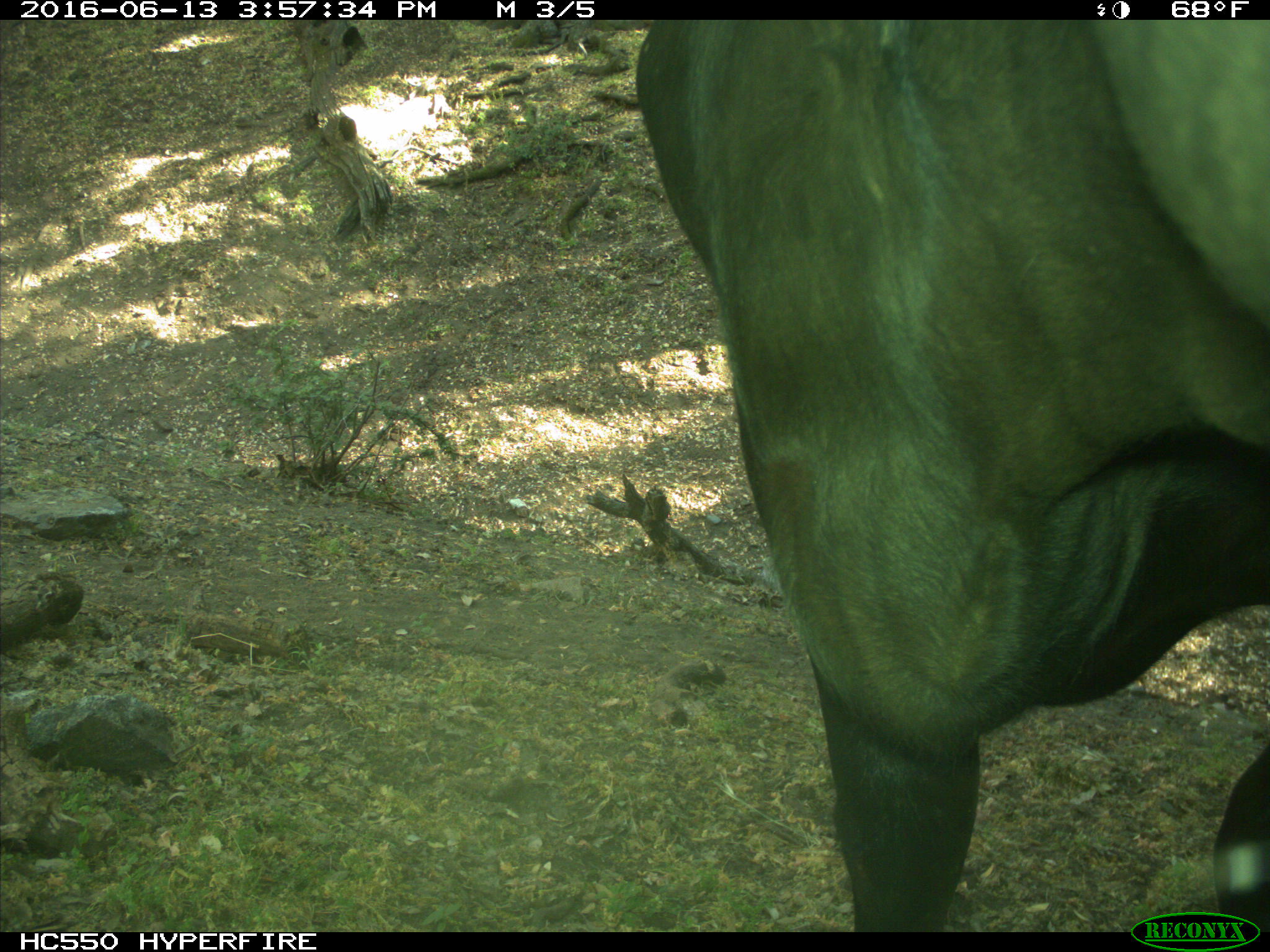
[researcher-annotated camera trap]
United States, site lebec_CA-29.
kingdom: Animalia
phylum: Chordata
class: Mammalia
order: Artiodactyla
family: Bovidae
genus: Bos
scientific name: Bos taurus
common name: domestic cow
Bos taurus (domestic cow).